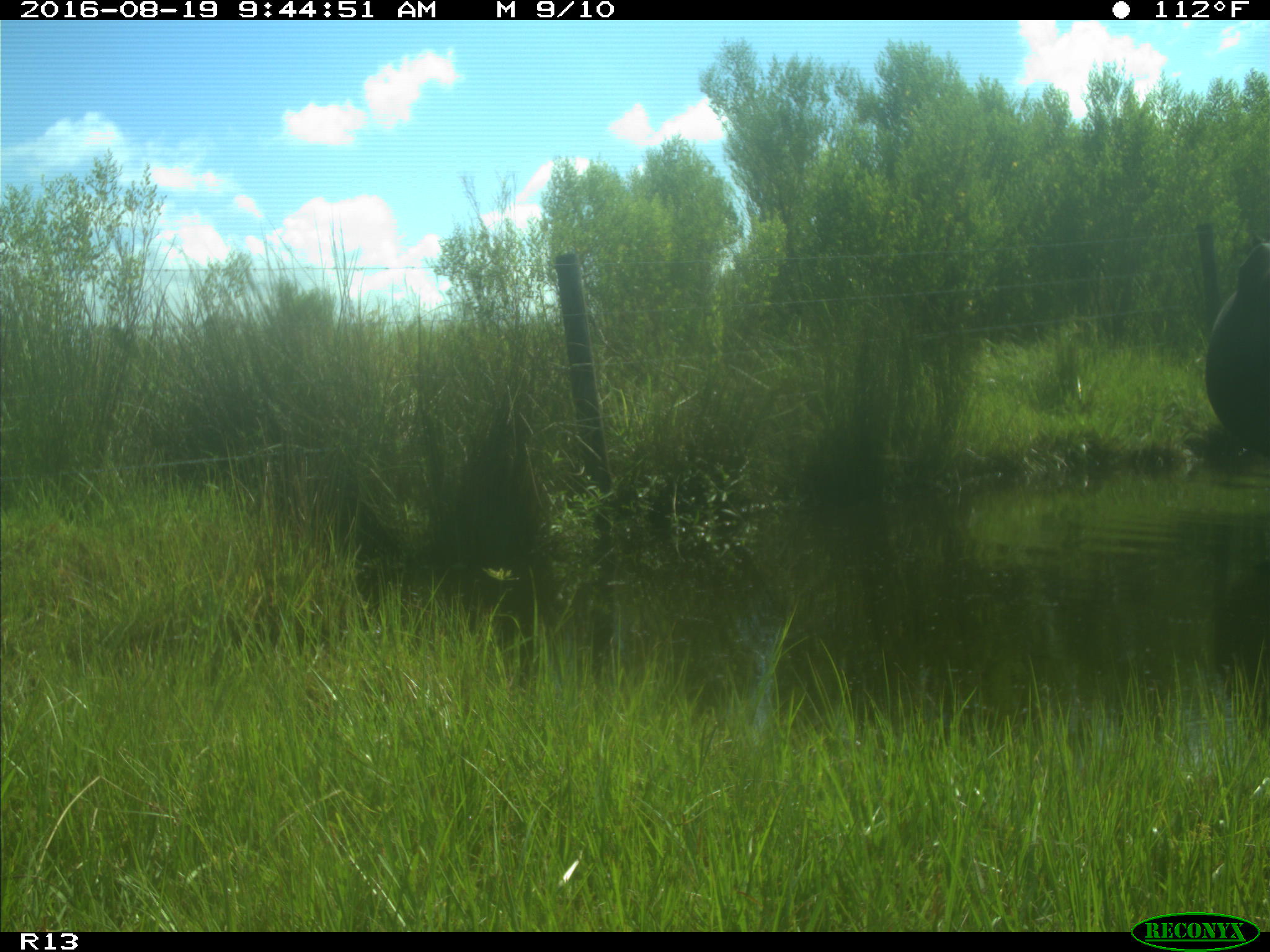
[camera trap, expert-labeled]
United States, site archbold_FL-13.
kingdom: Animalia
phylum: Chordata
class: Mammalia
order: Artiodactyla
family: Bovidae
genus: Bos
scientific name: Bos taurus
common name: domestic cow